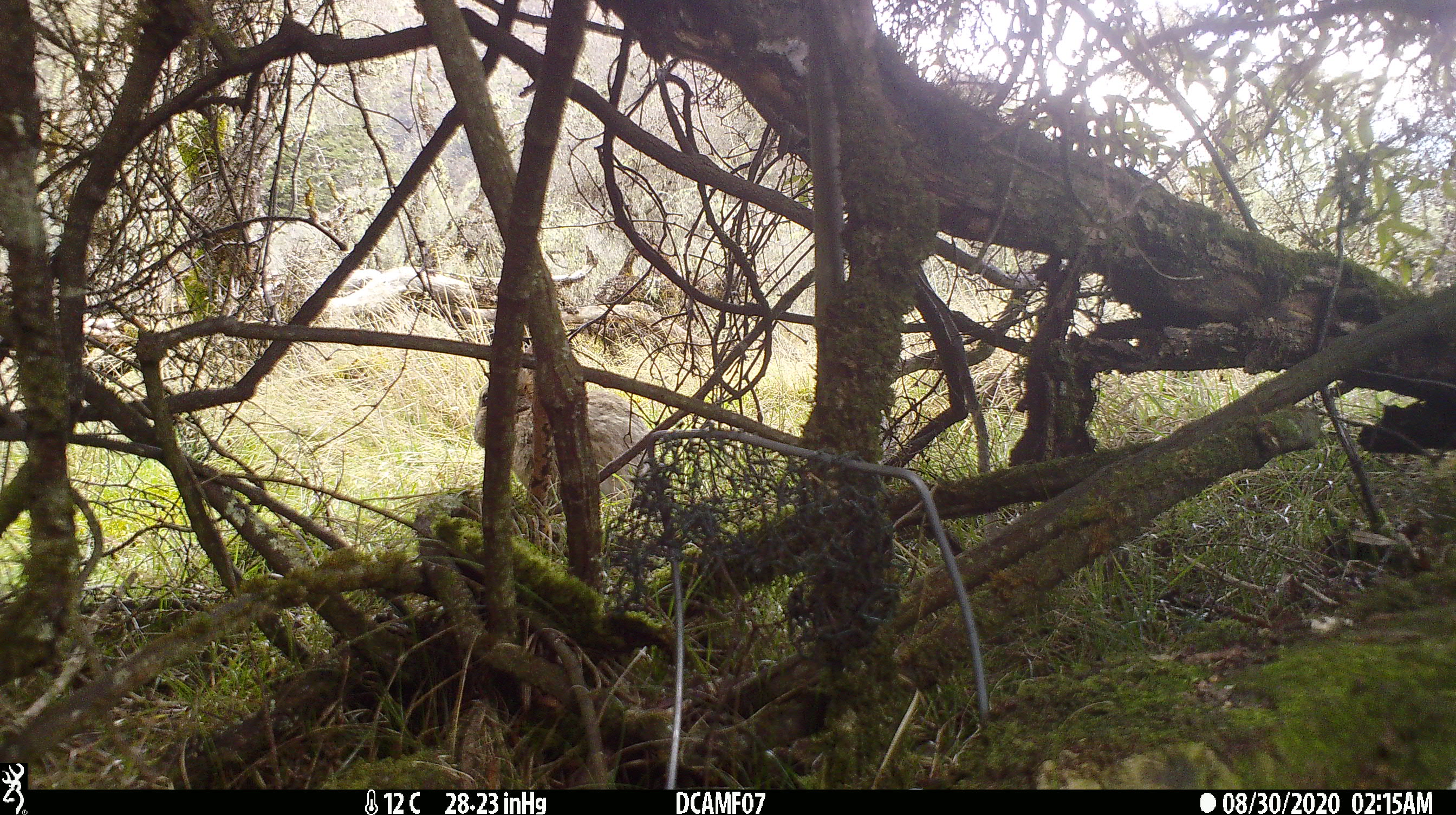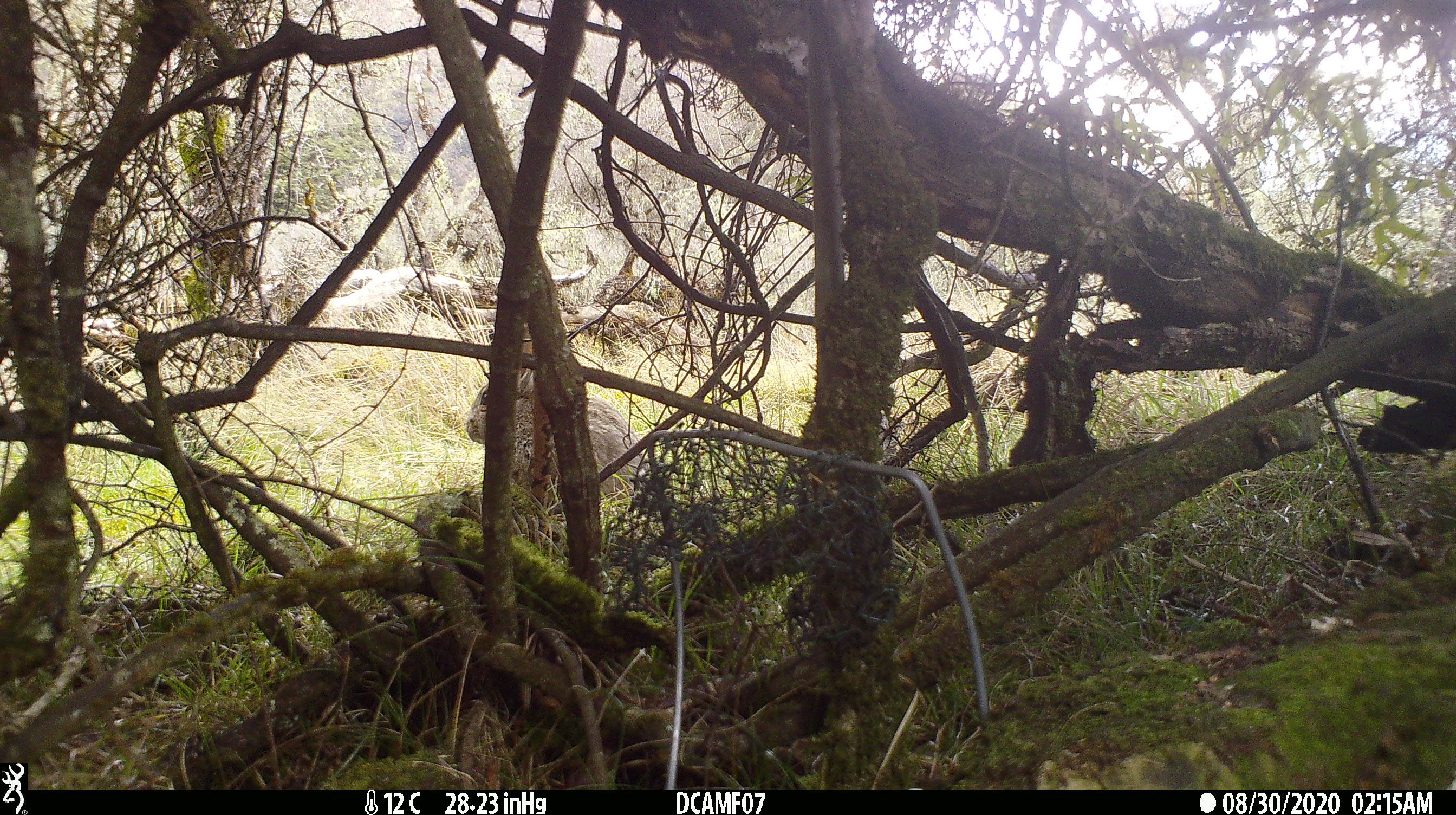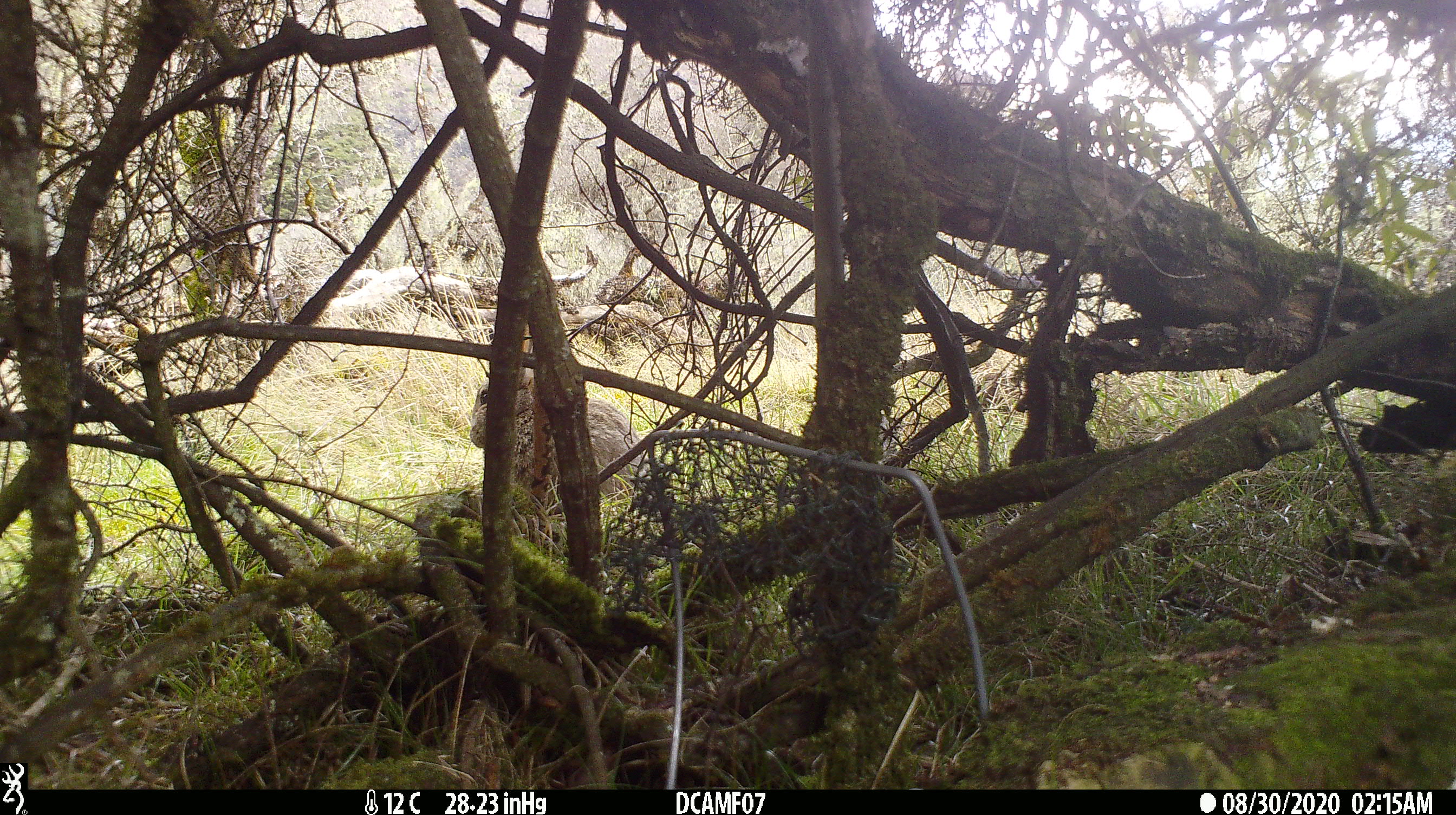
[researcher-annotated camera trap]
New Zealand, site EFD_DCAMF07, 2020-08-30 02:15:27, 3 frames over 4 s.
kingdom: Animalia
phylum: Chordata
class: Mammalia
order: Lagomorpha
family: Leporidae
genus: Oryctolagus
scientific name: Oryctolagus cuniculus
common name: european rabbit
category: rabbit